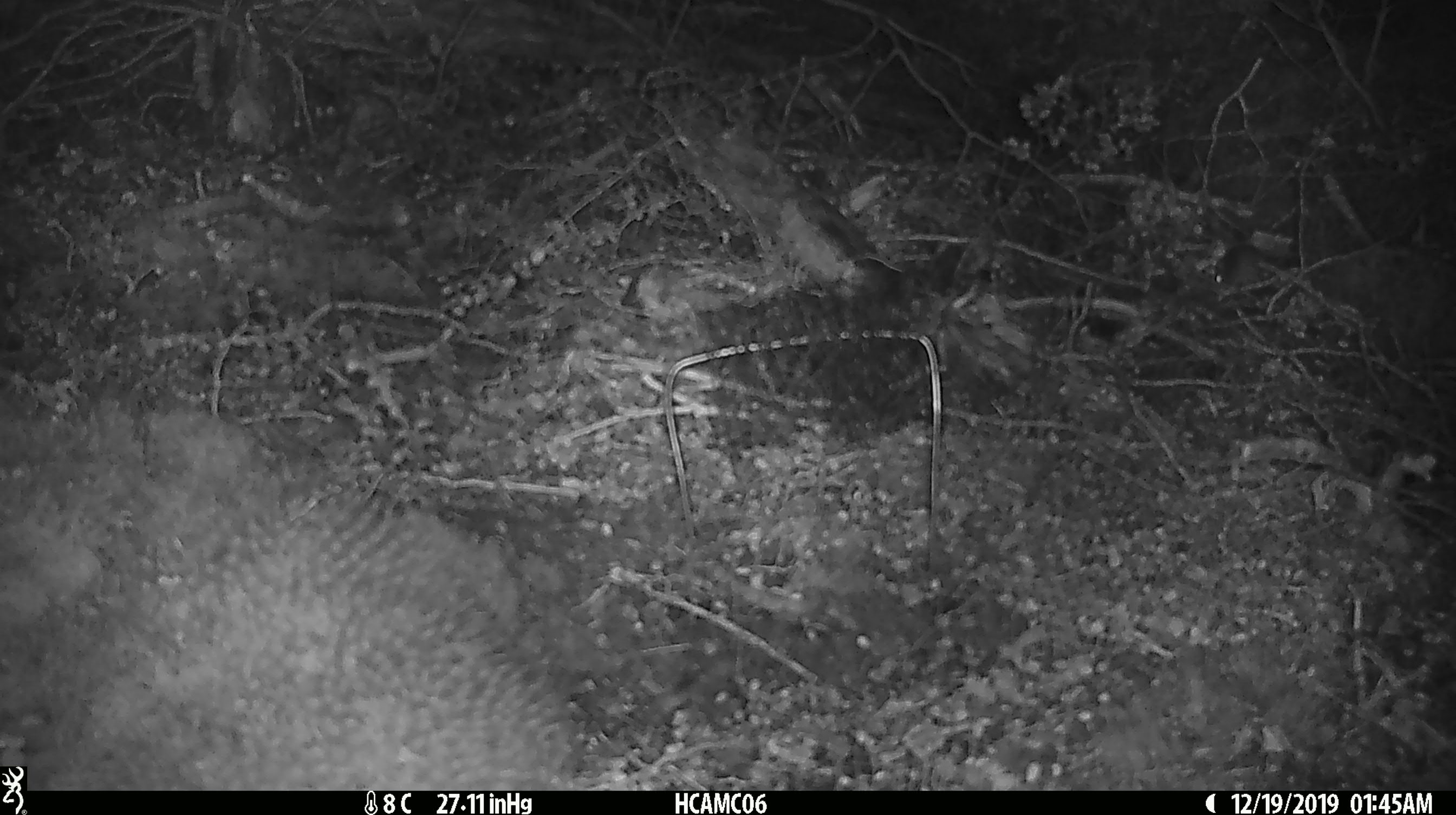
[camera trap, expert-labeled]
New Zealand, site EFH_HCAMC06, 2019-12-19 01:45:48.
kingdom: Animalia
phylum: Chordata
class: Mammalia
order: Rodentia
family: Muridae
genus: Mus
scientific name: Mus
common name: mouse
Mouse (Mus).